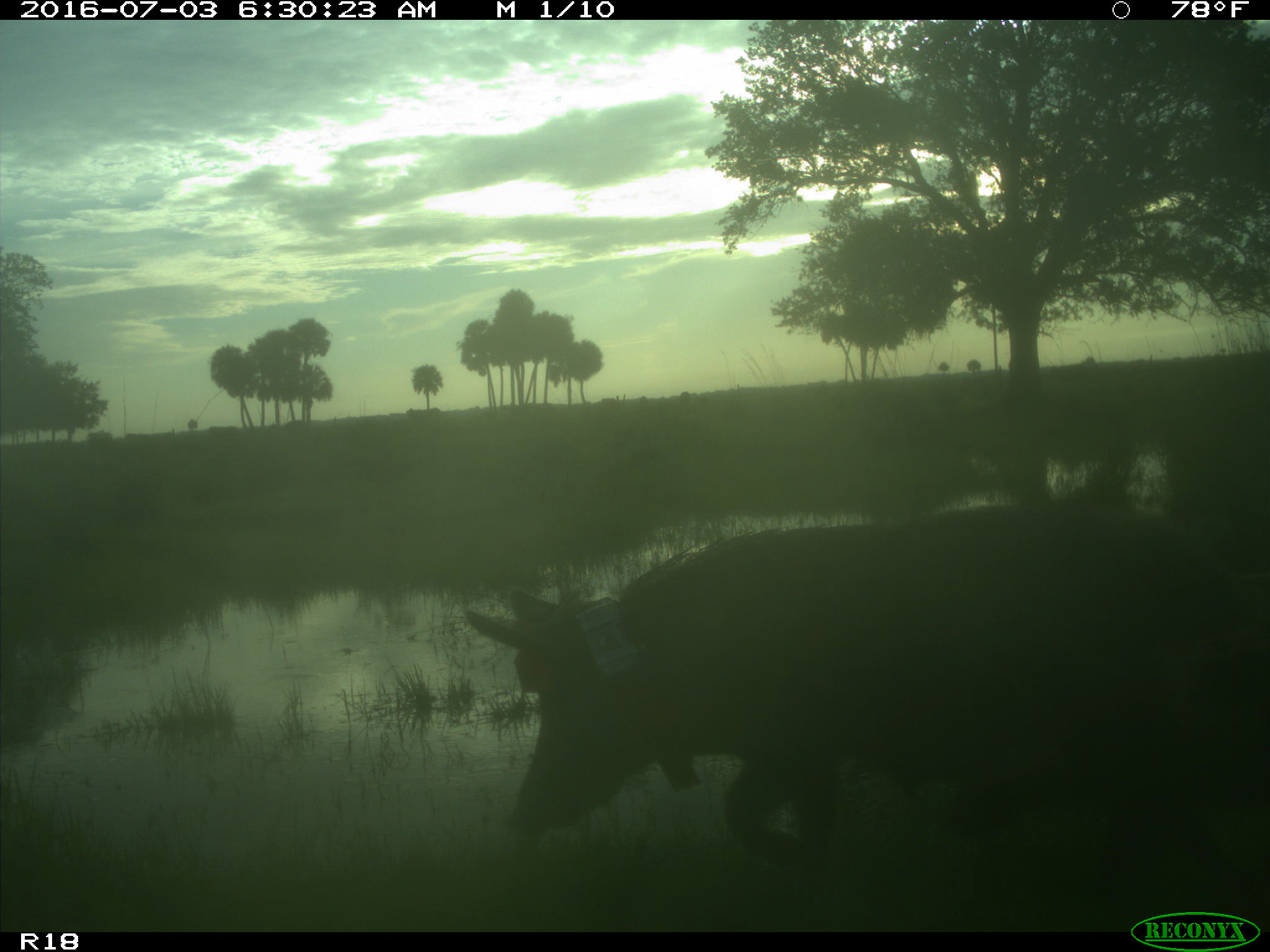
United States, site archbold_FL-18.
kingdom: Animalia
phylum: Chordata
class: Mammalia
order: Artiodactyla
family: Suidae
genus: Sus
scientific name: Sus scrofa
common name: wild boar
Sus scrofa (wild boar).